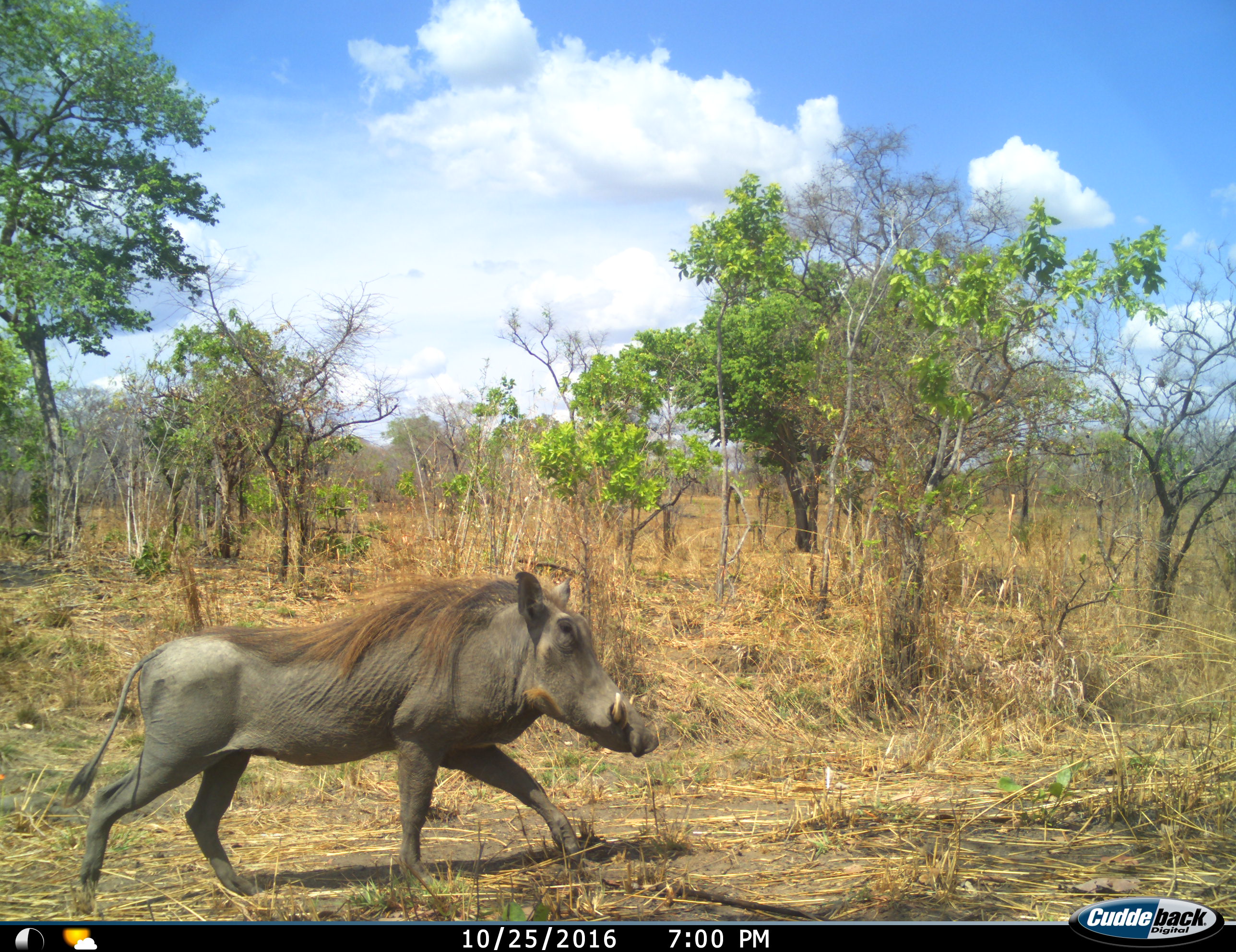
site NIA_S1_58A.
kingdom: Animalia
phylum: Chordata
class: Mammalia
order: Artiodactyla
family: Suidae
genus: Phacochoerus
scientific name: Phacochoerus africanus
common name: warthog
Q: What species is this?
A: Warthog (Phacochoerus africanus).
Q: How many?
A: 1.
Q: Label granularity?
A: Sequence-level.